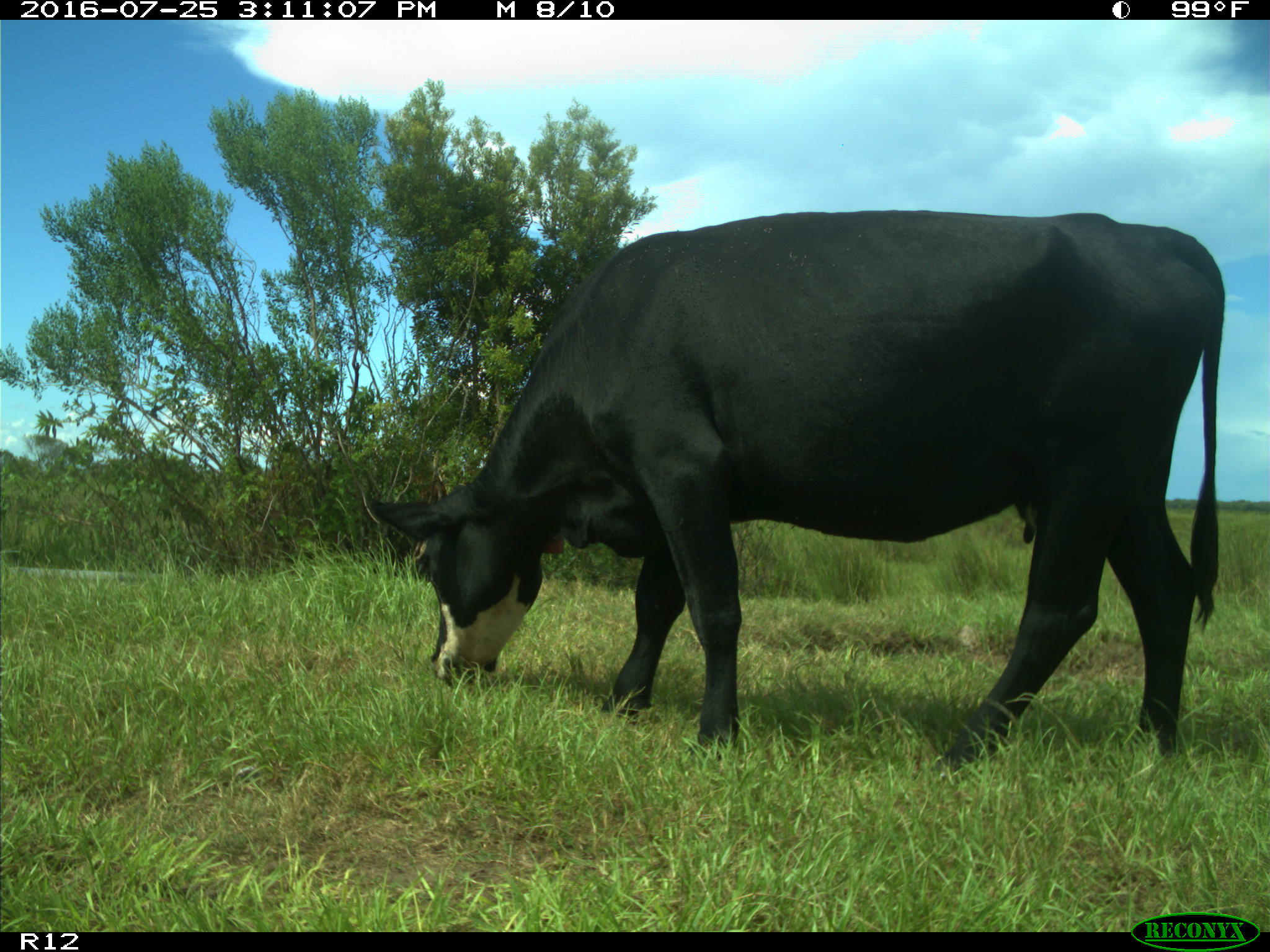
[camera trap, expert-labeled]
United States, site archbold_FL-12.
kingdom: Animalia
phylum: Chordata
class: Mammalia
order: Artiodactyla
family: Bovidae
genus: Bos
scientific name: Bos taurus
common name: domestic cow